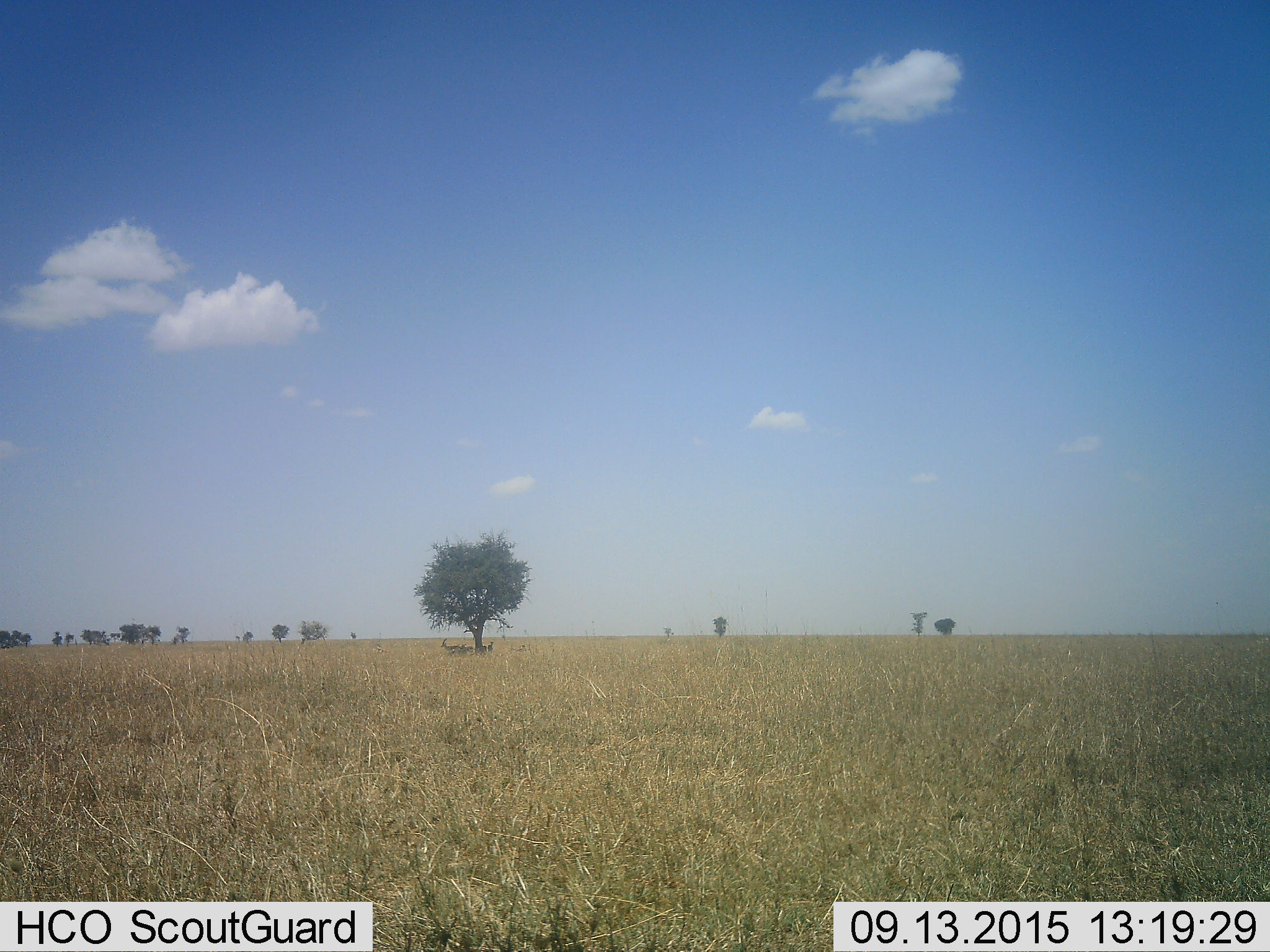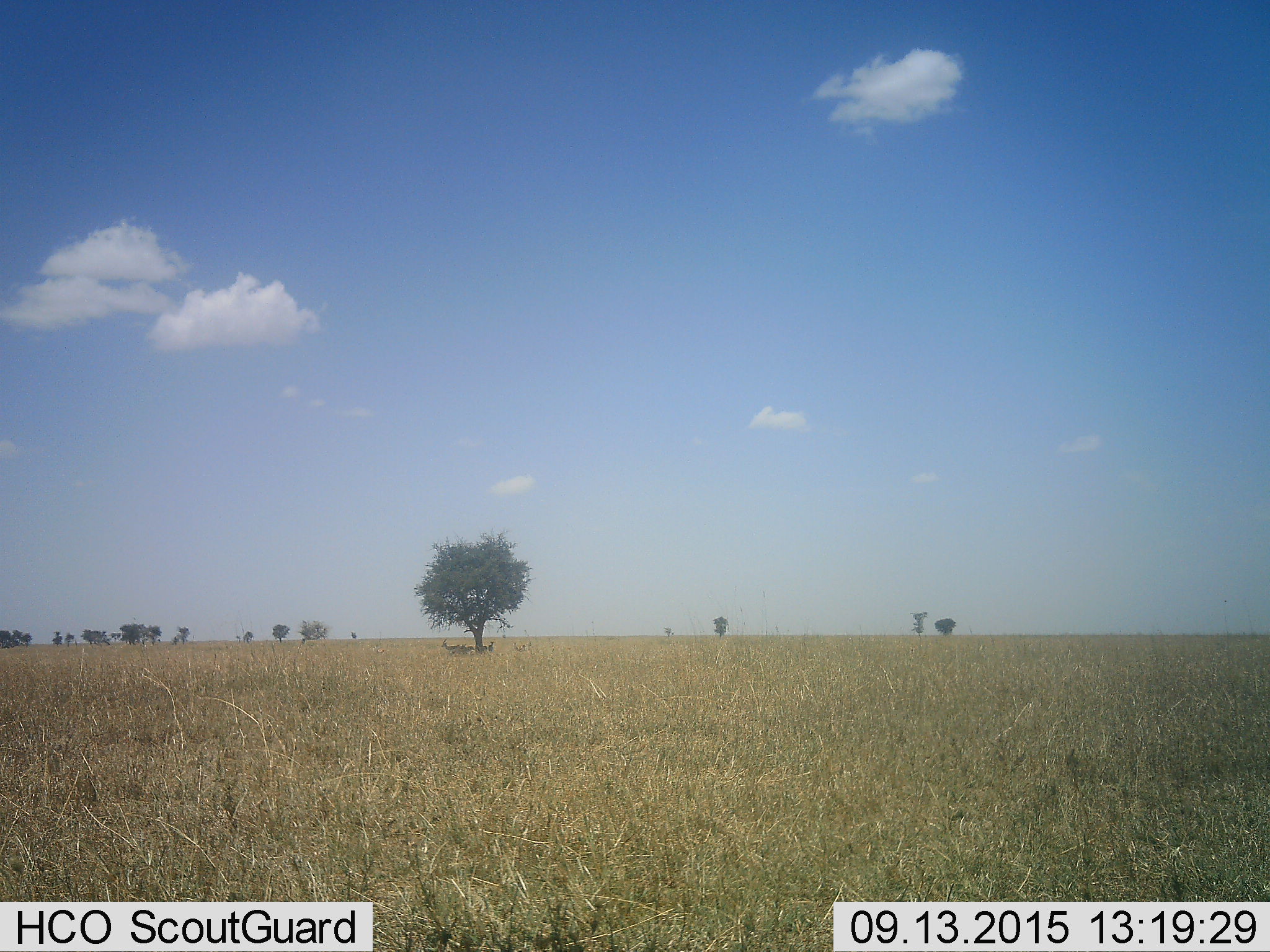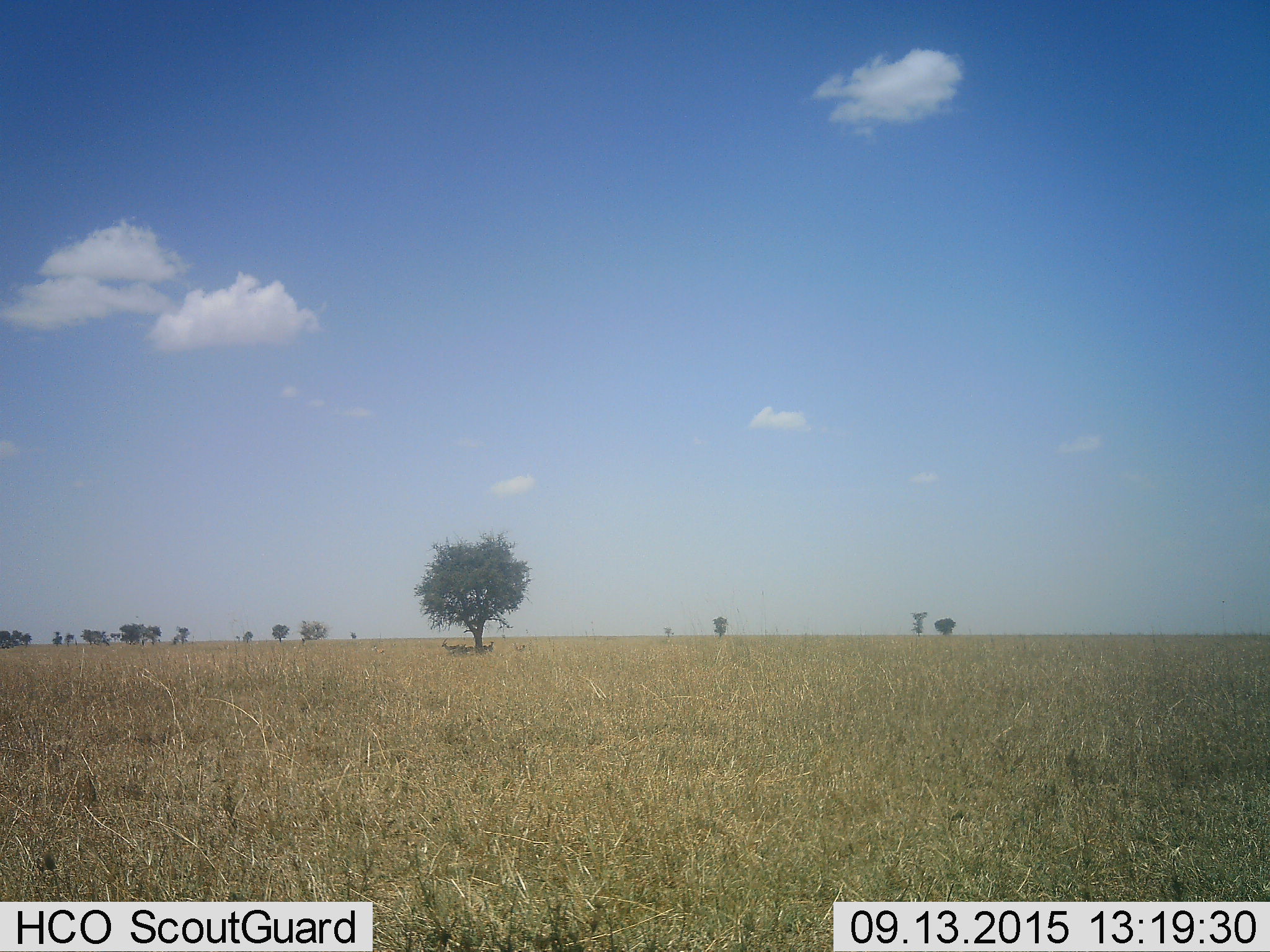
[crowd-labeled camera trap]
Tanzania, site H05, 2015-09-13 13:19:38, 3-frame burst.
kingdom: Animalia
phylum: Chordata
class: Mammalia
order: Artiodactyla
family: Bovidae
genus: Eudorcas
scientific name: Eudorcas thomsonii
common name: thomson's gazelle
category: gazellethomsons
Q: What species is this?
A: Gazellethomsons (thomson's gazelle) (Eudorcas thomsonii).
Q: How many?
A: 4.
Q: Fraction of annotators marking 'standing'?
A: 100%.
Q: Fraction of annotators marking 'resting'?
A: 20%.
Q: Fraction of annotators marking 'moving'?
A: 0%.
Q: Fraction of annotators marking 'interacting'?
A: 0%.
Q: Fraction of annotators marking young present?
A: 0%.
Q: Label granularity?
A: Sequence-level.